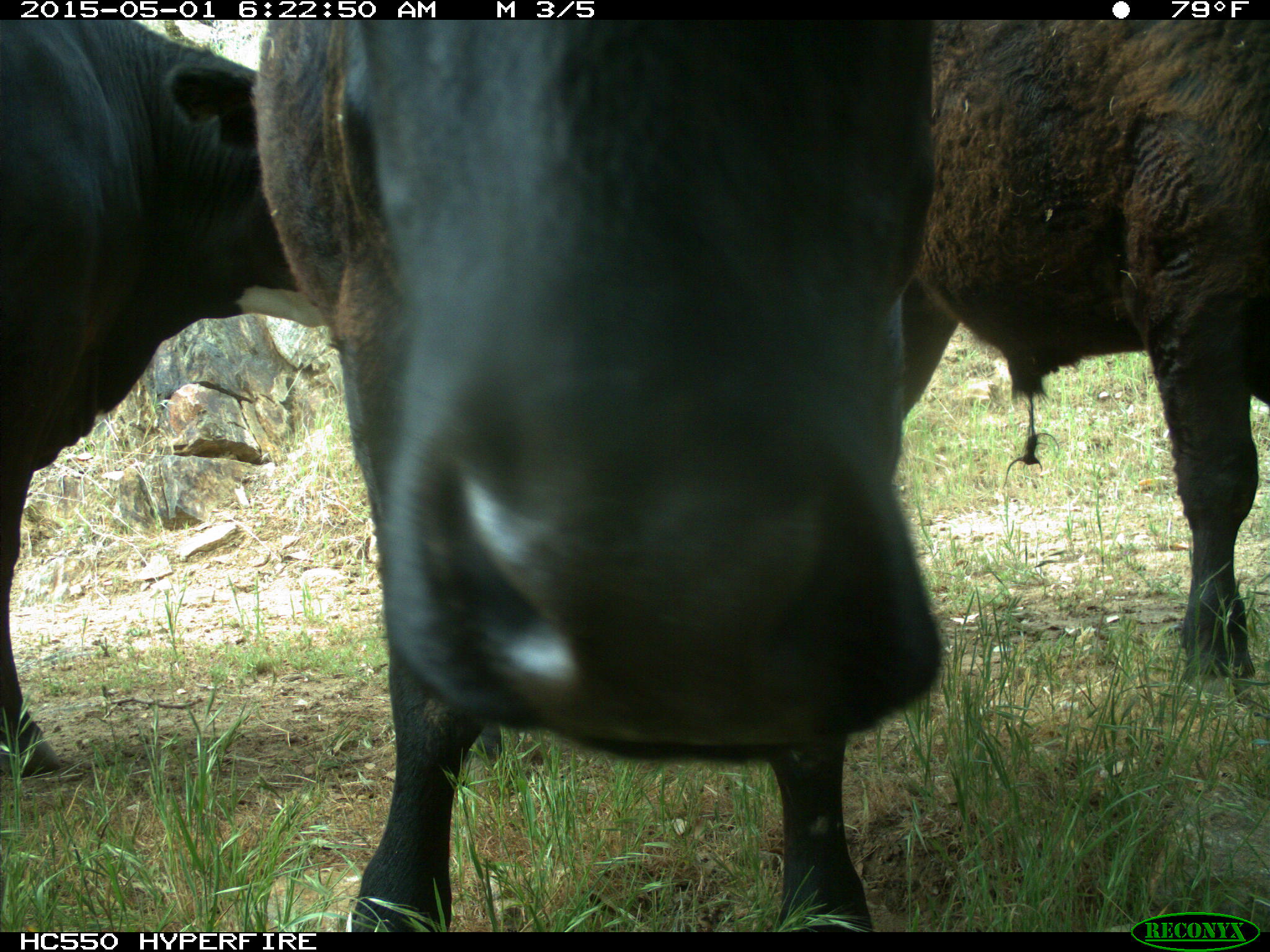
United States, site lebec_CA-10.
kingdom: Animalia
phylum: Chordata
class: Mammalia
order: Artiodactyla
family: Bovidae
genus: Bos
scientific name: Bos taurus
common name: domestic cow